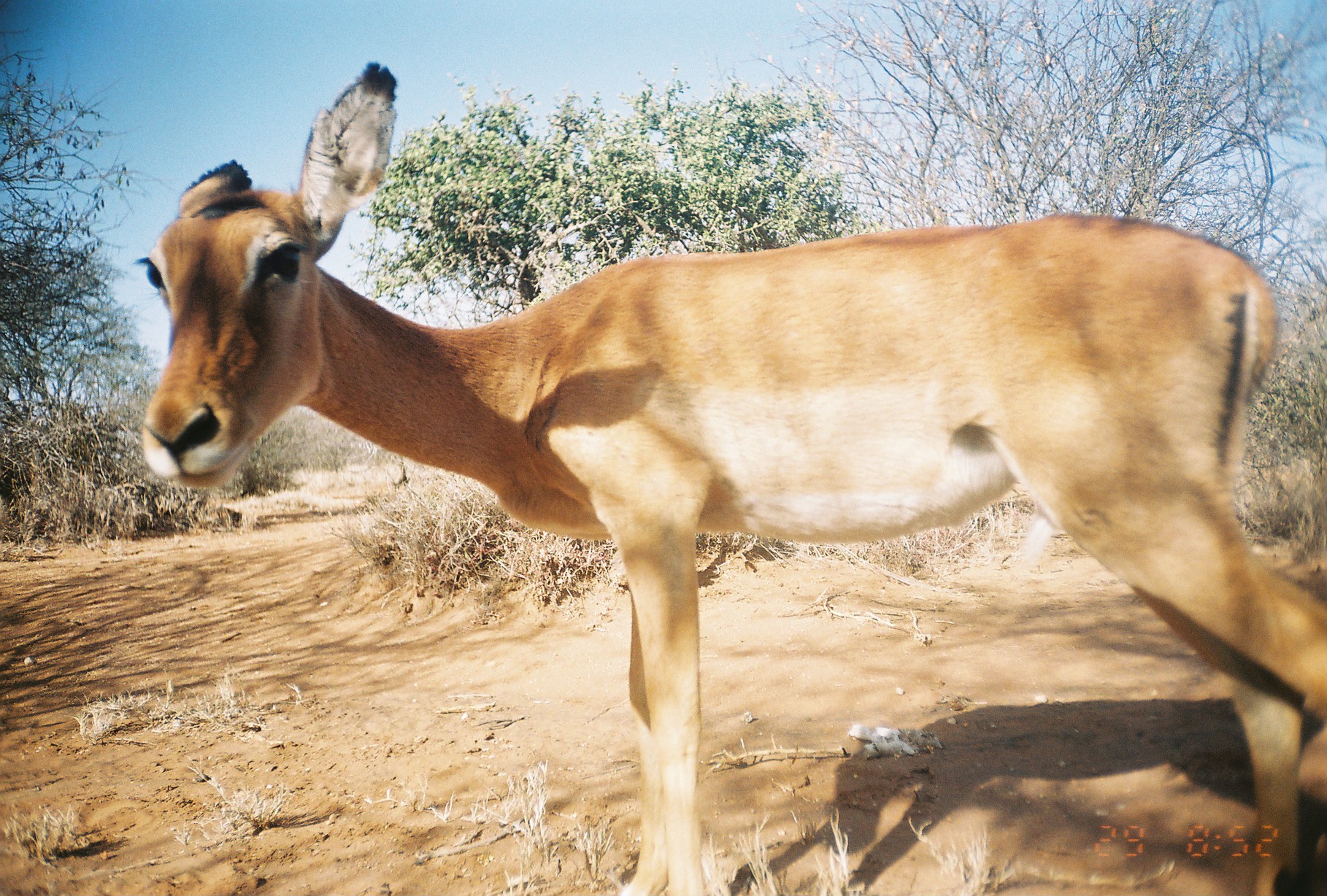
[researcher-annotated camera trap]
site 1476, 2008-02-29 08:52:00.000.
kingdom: Animalia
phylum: Chordata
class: Mammalia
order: Artiodactyla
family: Bovidae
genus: Aepyceros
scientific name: Aepyceros melampus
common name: impala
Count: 1.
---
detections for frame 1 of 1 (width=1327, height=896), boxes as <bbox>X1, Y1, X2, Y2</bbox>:
aepyceros melampus: <bbox>131, 61, 1327, 895</bbox>